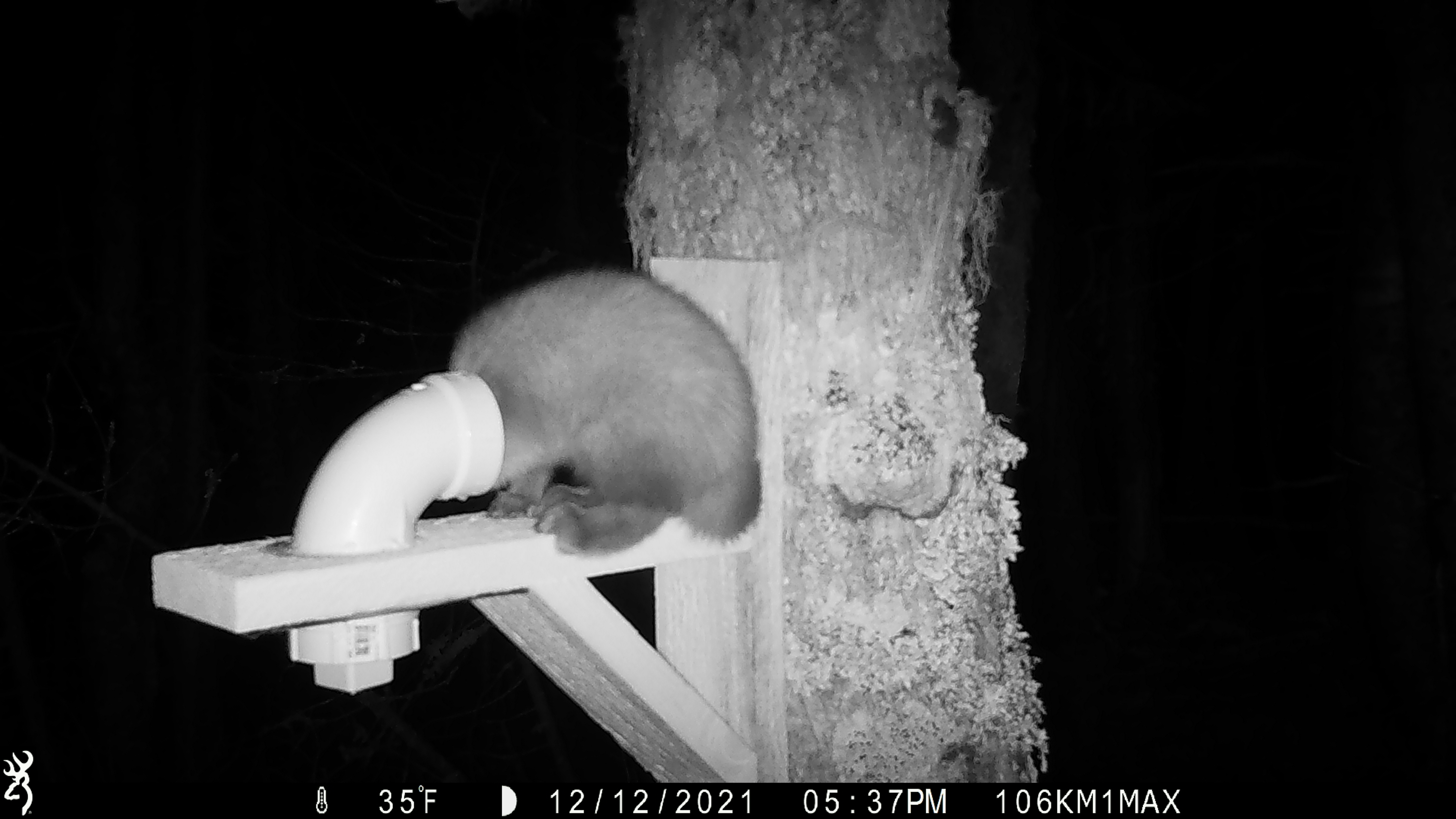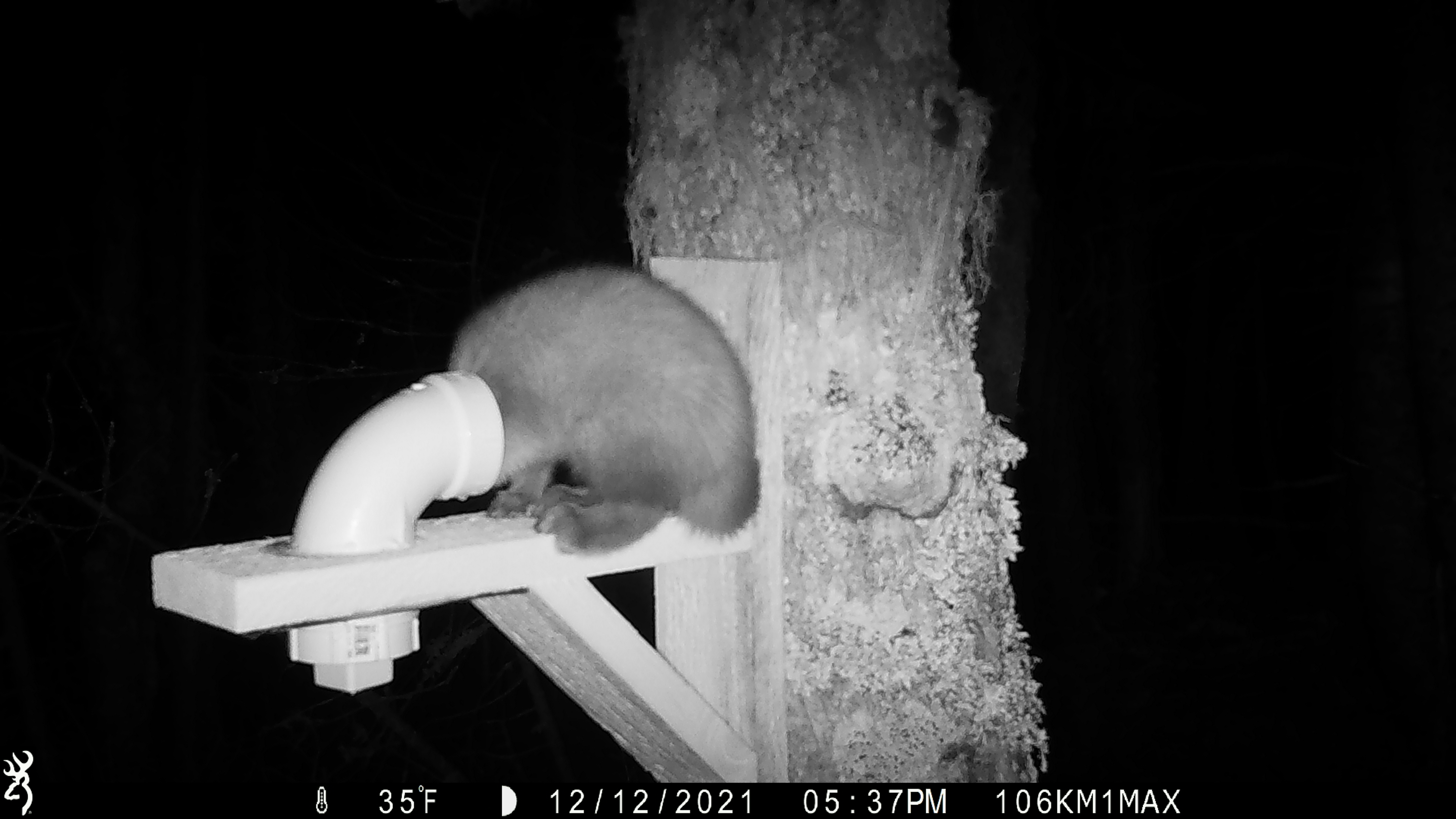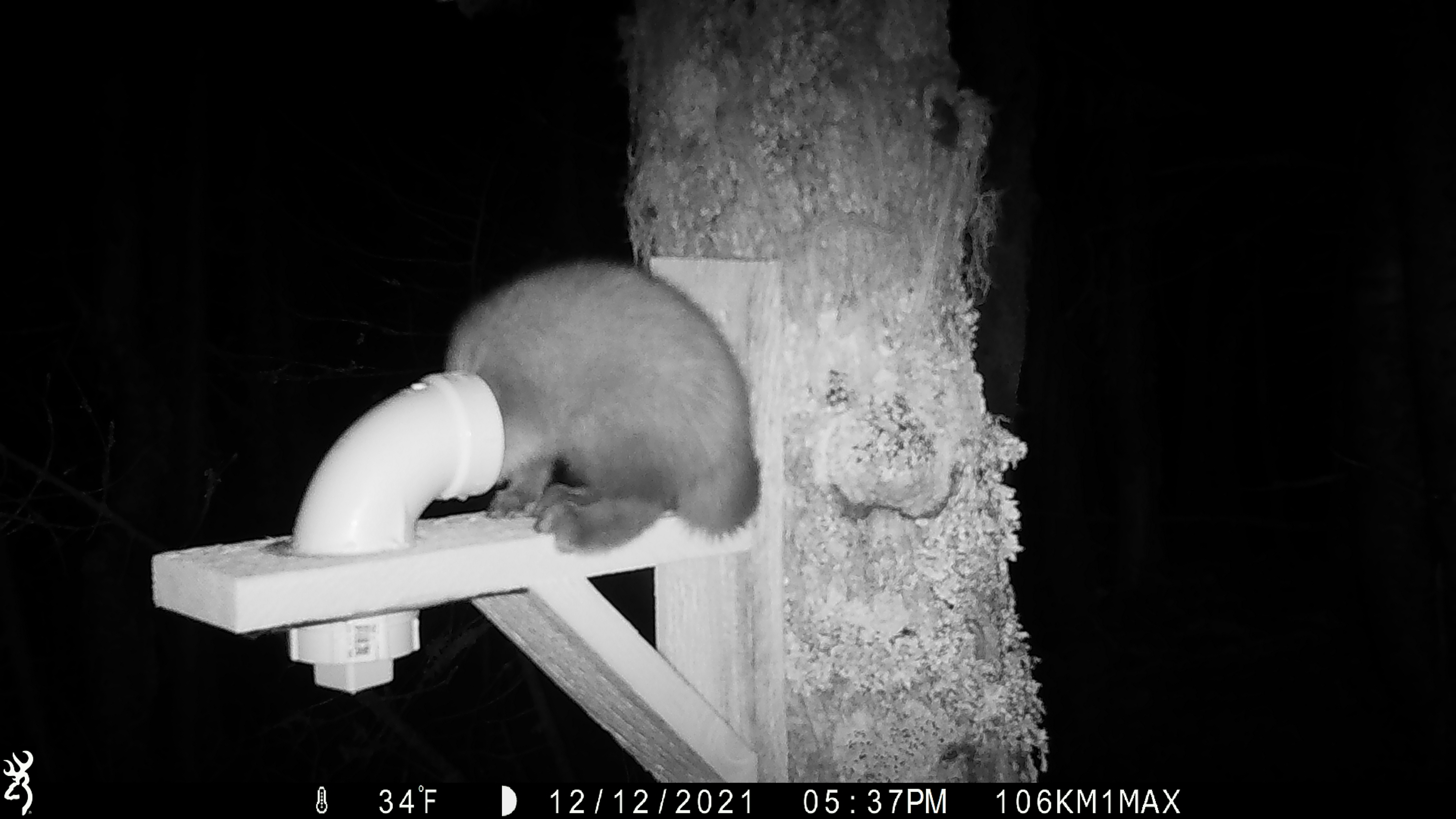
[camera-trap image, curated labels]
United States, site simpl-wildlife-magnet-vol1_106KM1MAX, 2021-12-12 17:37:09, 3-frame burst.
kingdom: Animalia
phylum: Chordata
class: Mammalia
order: Carnivora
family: Mustelidae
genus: Martes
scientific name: Martes americana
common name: american marten